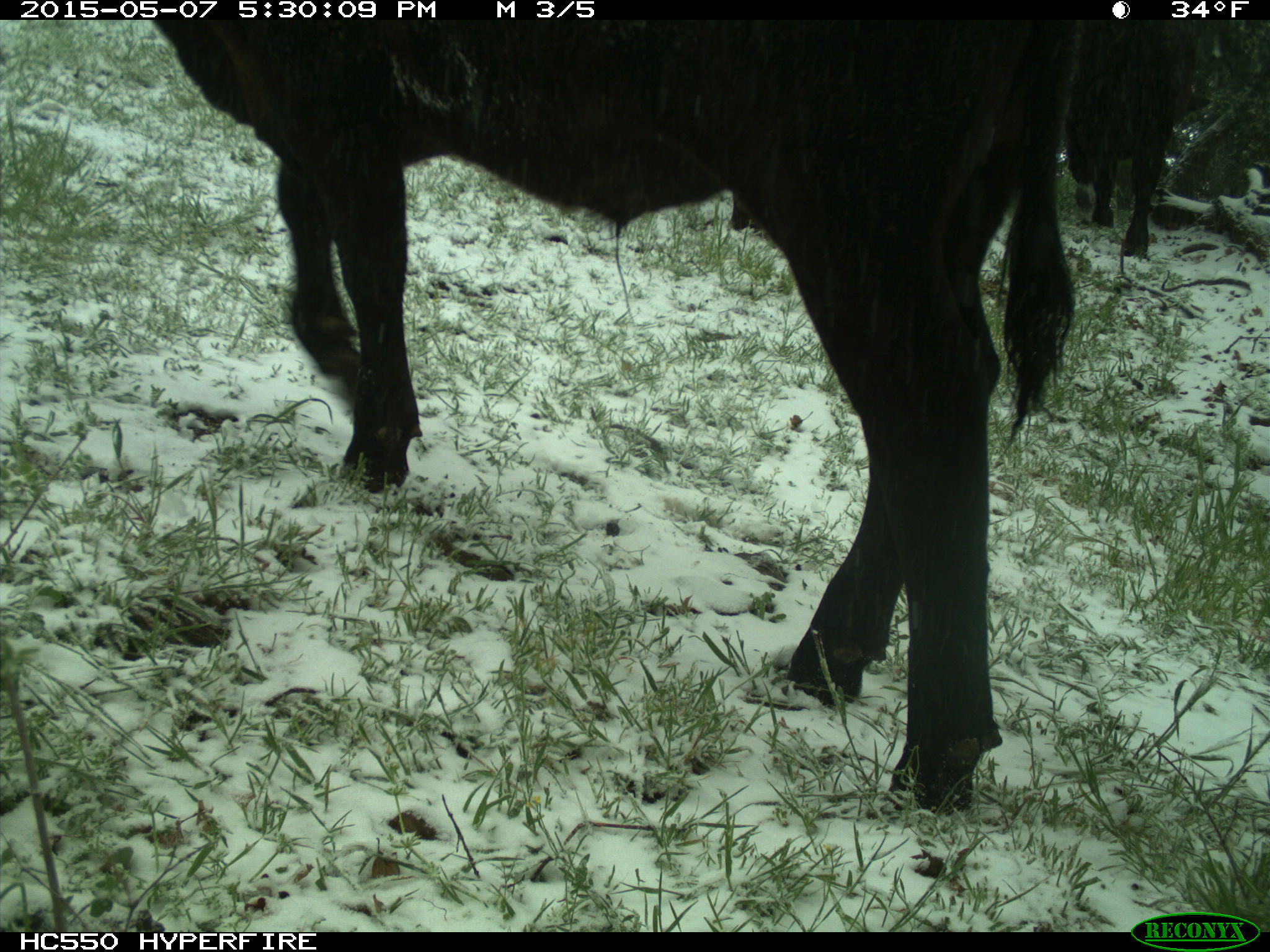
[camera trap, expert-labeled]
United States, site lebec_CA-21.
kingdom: Animalia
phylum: Chordata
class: Mammalia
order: Artiodactyla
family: Bovidae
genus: Bos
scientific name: Bos taurus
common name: domestic cow